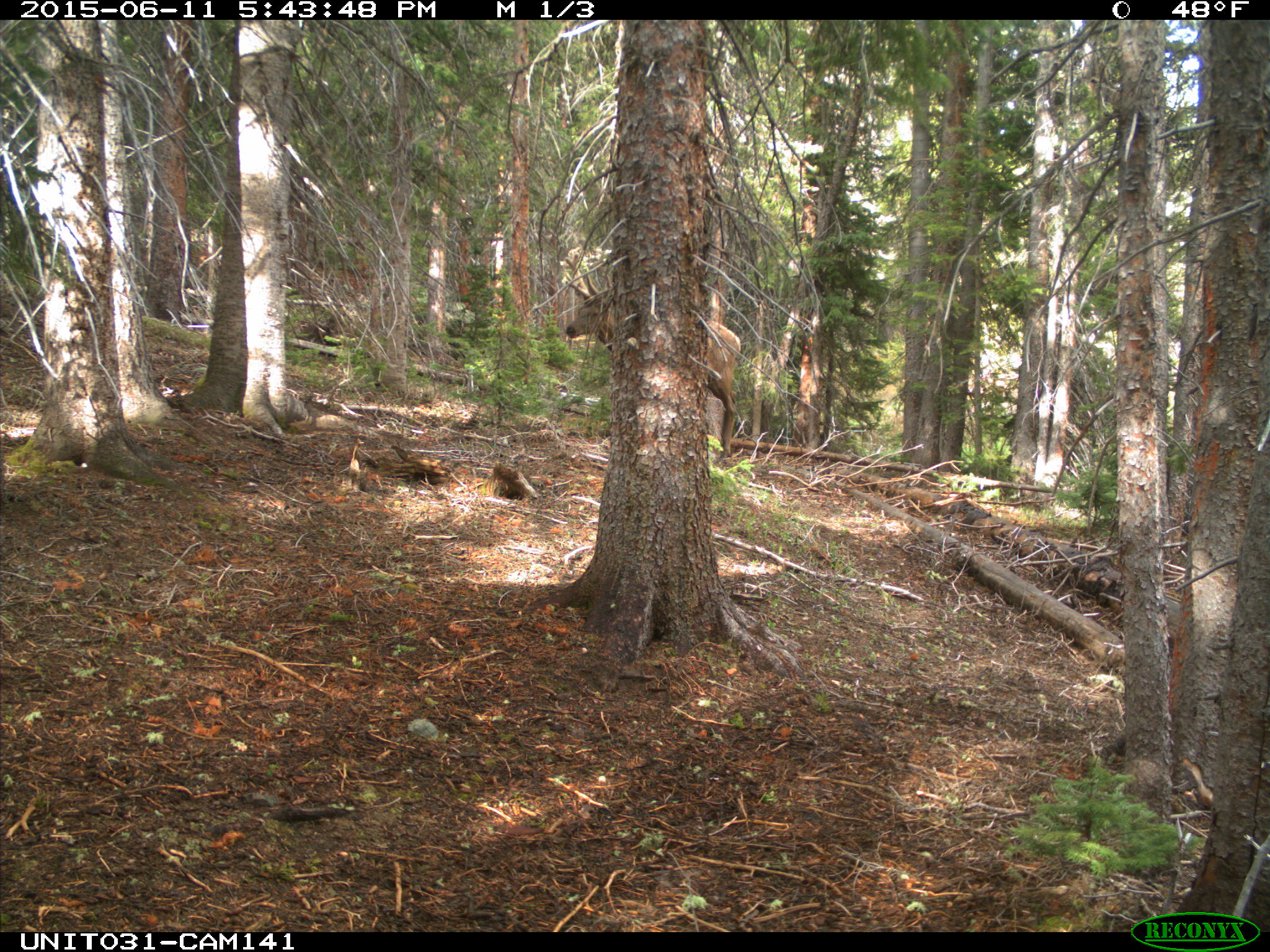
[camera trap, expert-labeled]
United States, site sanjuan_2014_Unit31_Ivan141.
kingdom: Animalia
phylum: Chordata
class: Mammalia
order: Artiodactyla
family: Cervidae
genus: Cervus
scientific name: Cervus elaphus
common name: red deer